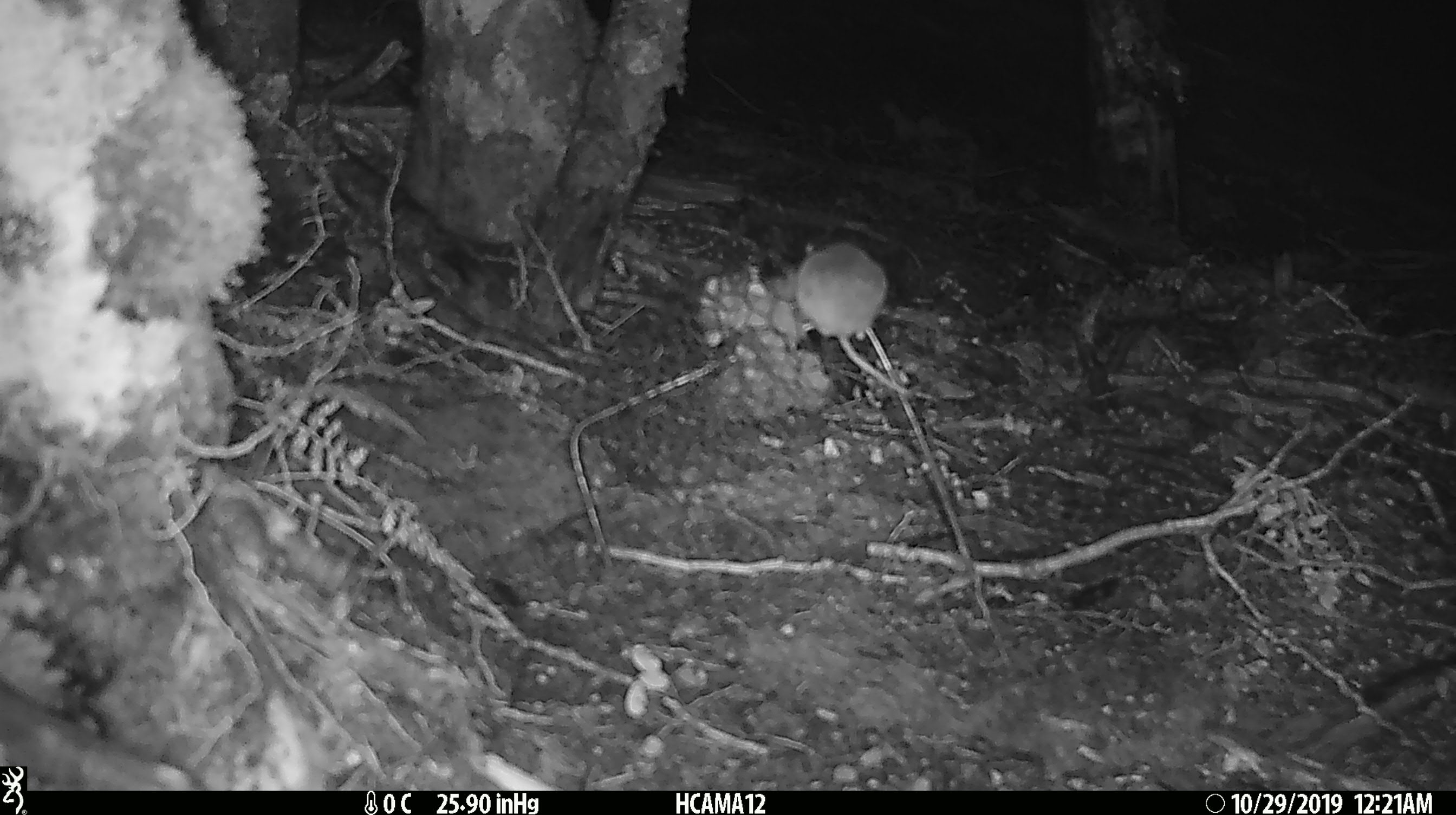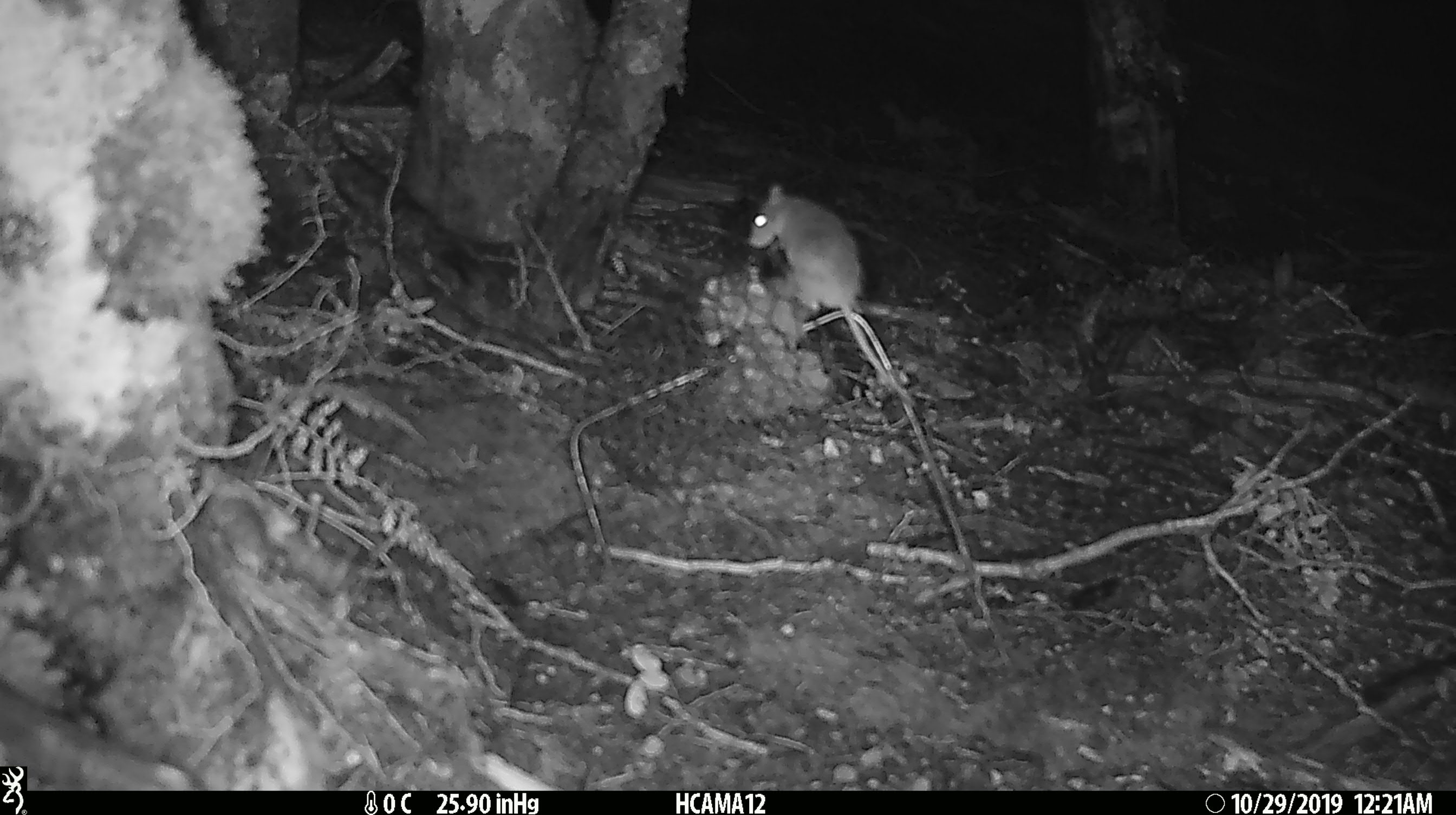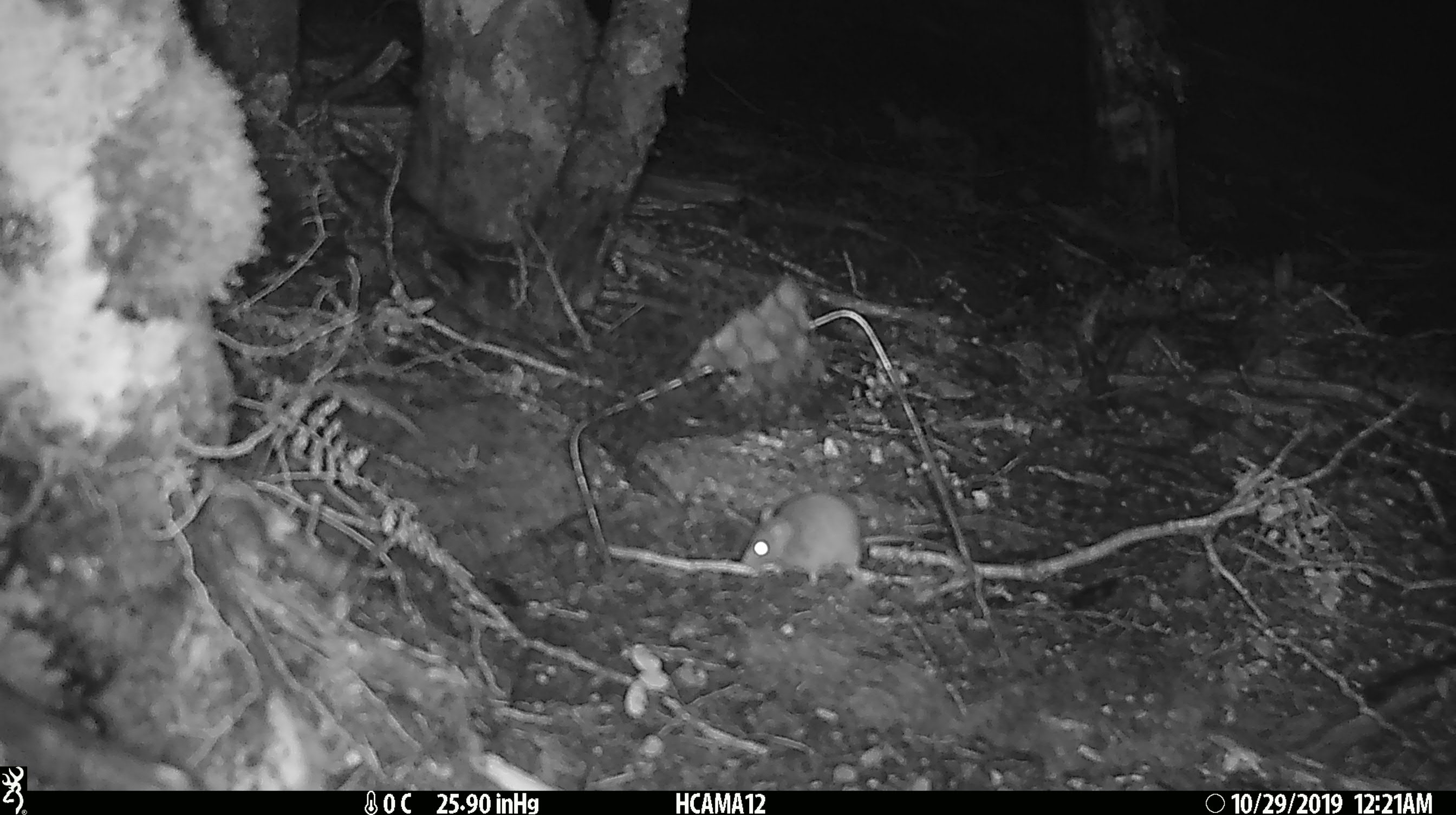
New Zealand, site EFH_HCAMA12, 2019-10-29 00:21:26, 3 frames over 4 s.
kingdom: Animalia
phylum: Chordata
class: Mammalia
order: Rodentia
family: Muridae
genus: Mus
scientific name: Mus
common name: mouse